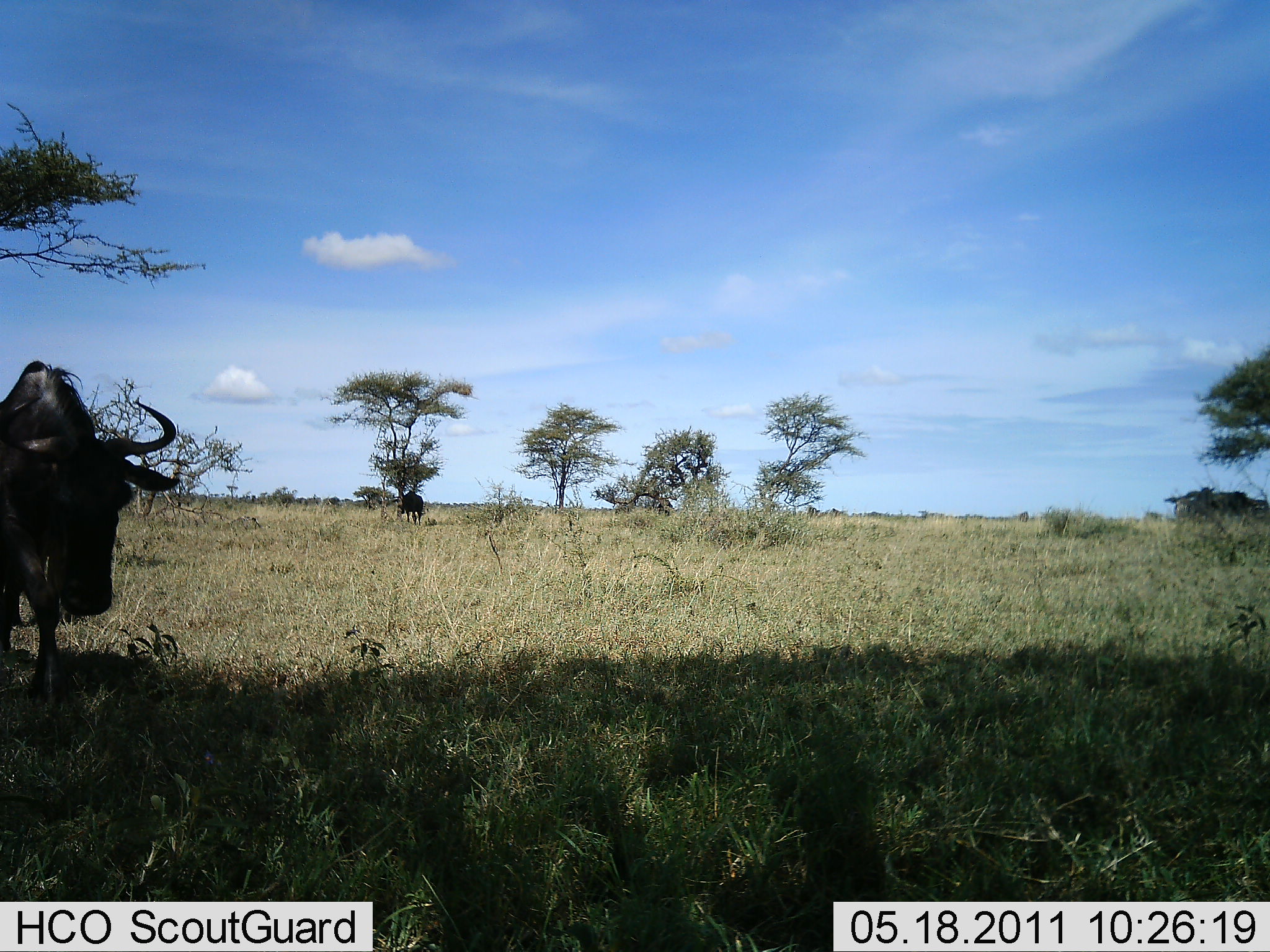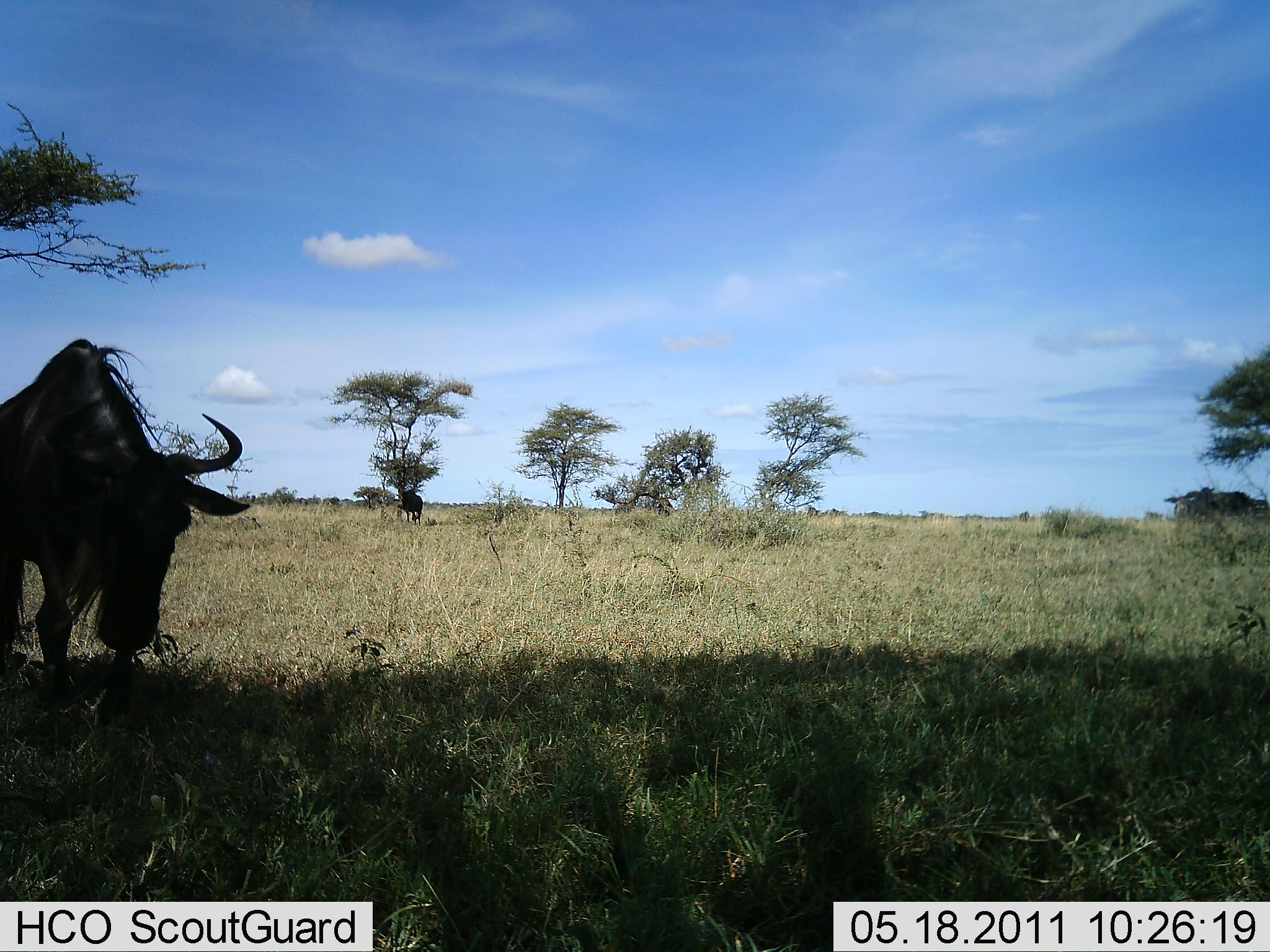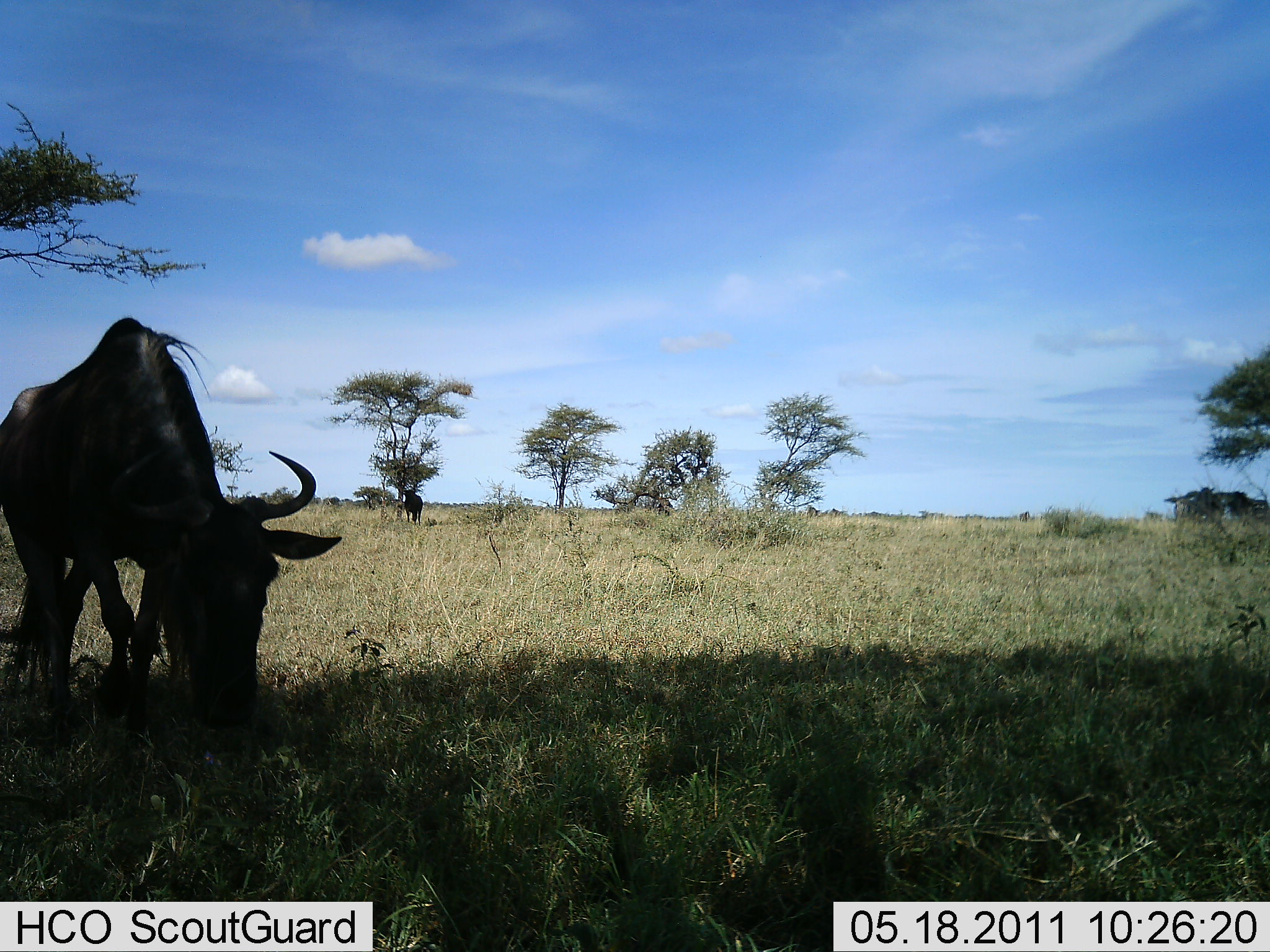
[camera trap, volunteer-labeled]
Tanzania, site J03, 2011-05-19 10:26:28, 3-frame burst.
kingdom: Animalia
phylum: Chordata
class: Mammalia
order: Artiodactyla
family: Bovidae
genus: Connochaetes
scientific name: Connochaetes taurinus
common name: blue wildebeest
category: wildebeest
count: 2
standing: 45%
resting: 0%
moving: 64%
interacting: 0%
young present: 0%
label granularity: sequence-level